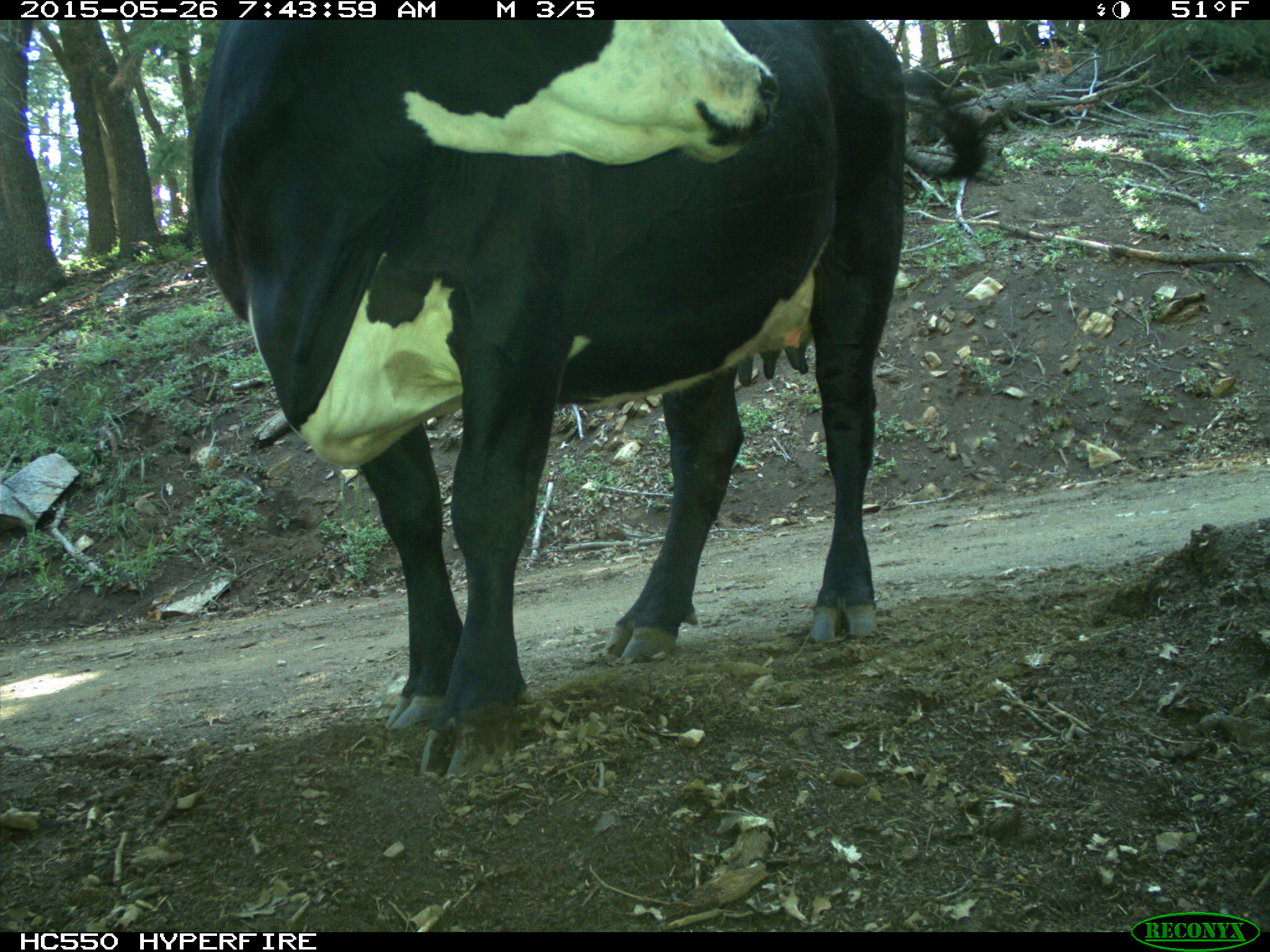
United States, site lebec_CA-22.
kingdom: Animalia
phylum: Chordata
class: Mammalia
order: Artiodactyla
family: Bovidae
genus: Bos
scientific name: Bos taurus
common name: domestic cow